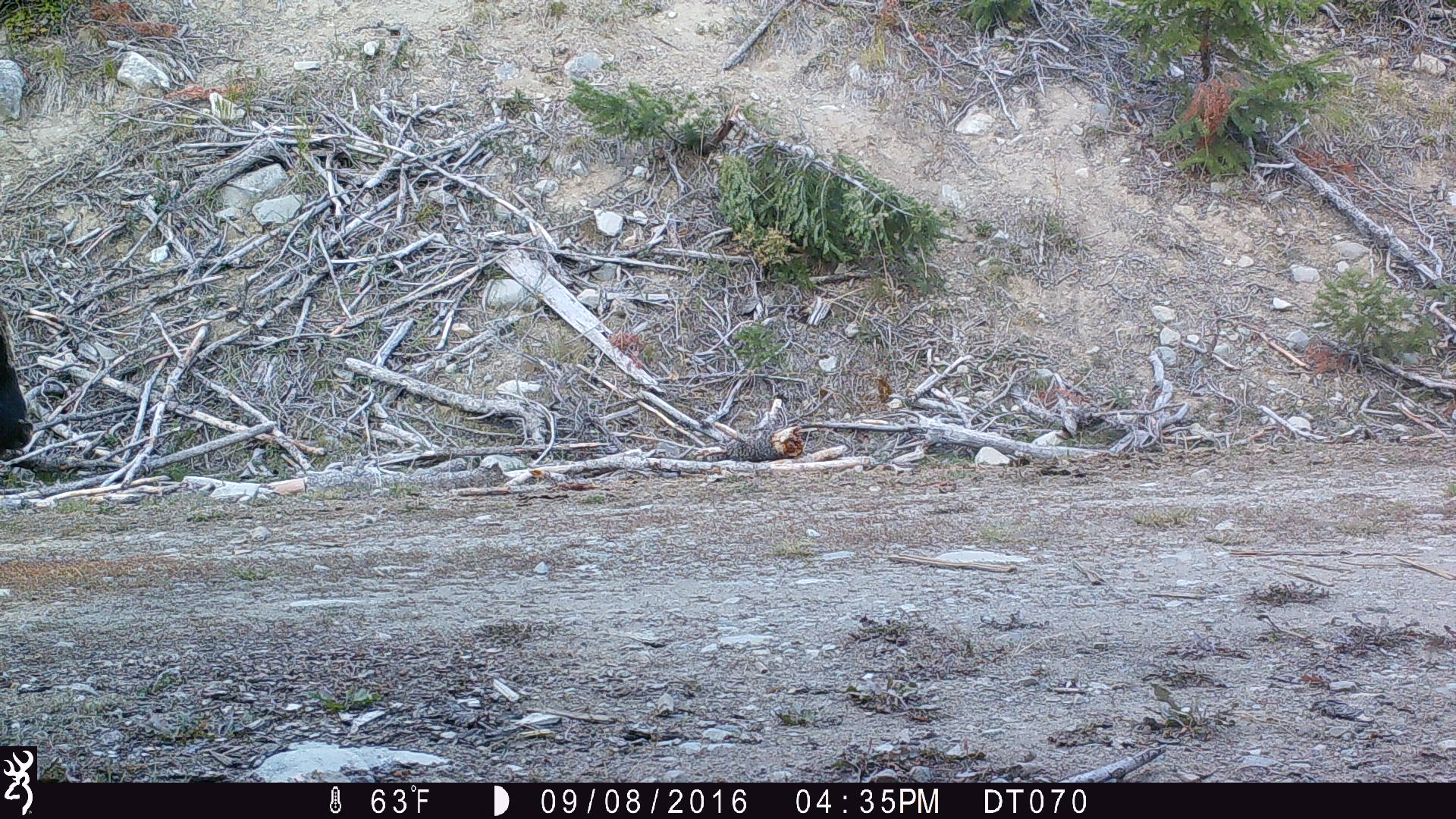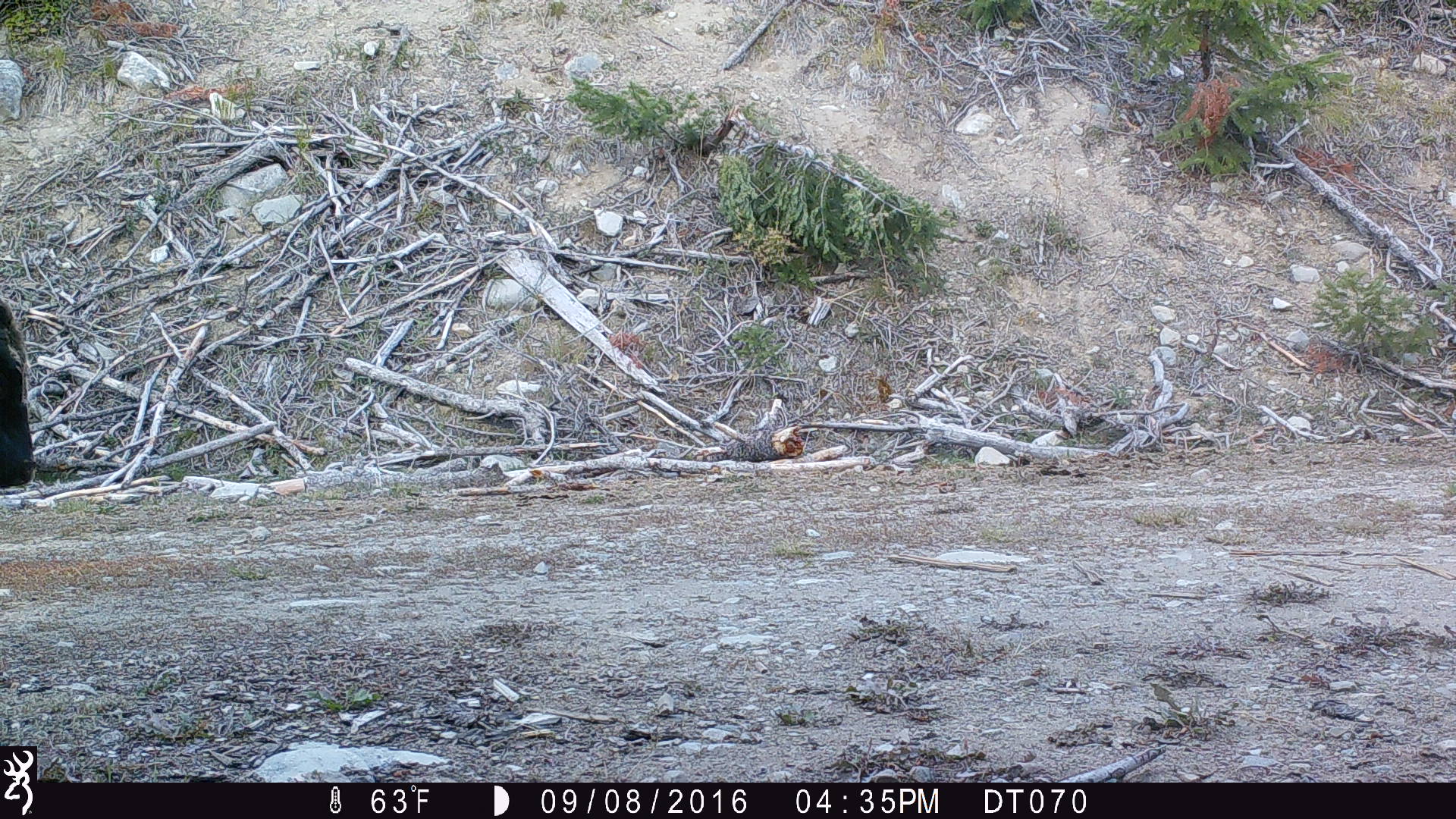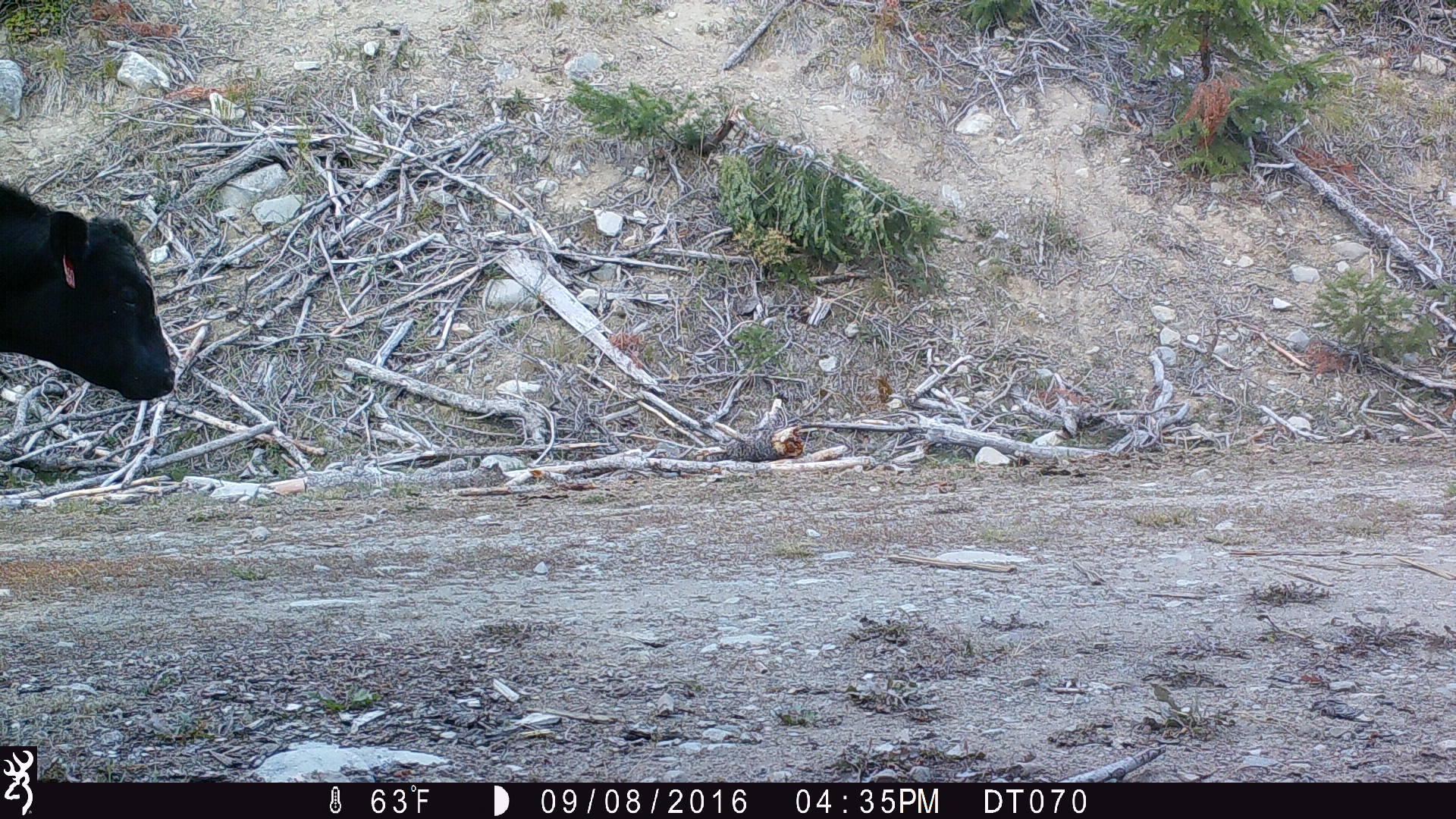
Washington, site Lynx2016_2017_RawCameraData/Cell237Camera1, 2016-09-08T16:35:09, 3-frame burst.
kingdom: Animalia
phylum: Chordata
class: Mammalia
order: Artiodactyla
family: Bovidae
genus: Bos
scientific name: Bos taurus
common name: domestic cattle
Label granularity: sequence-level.